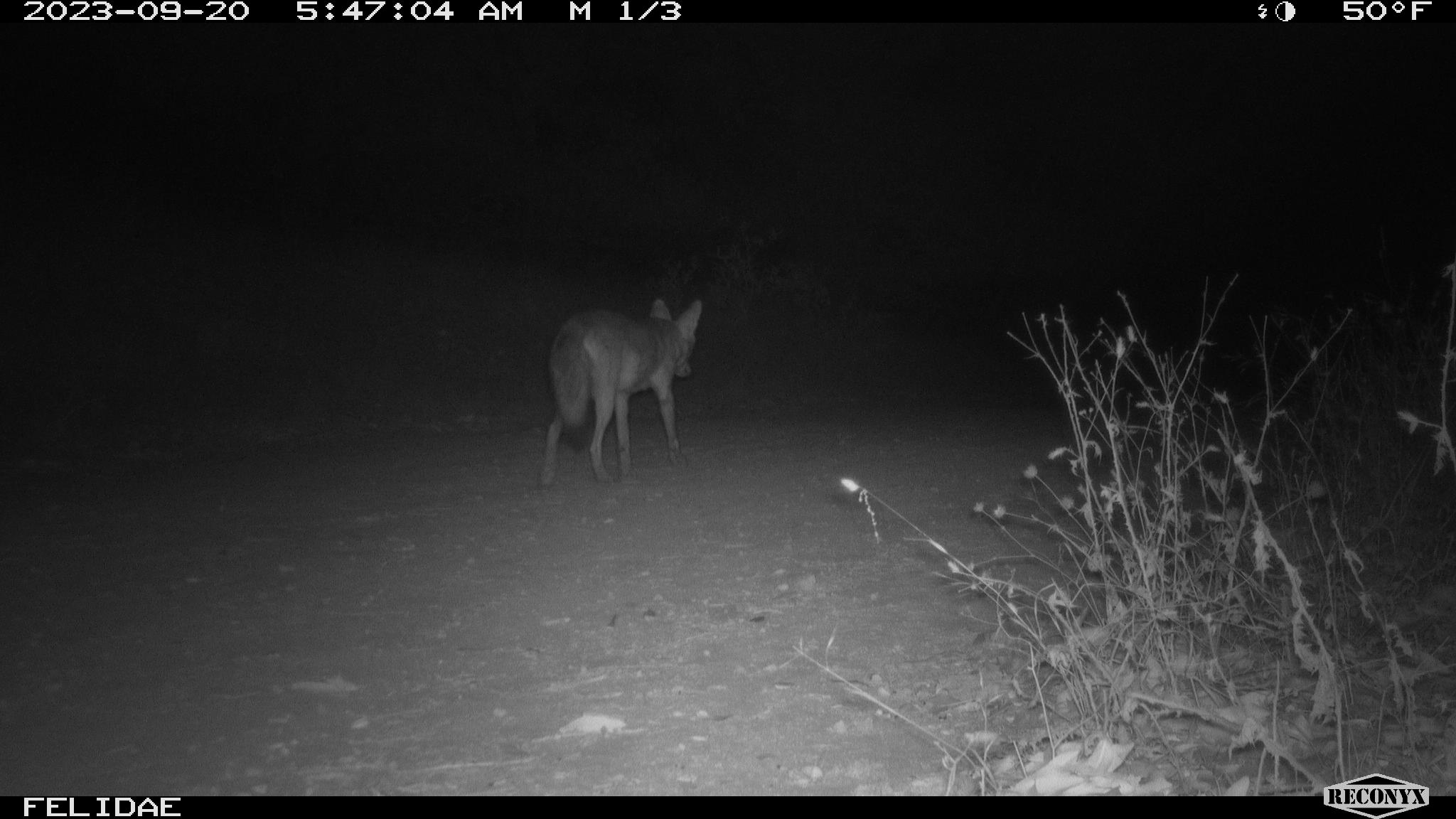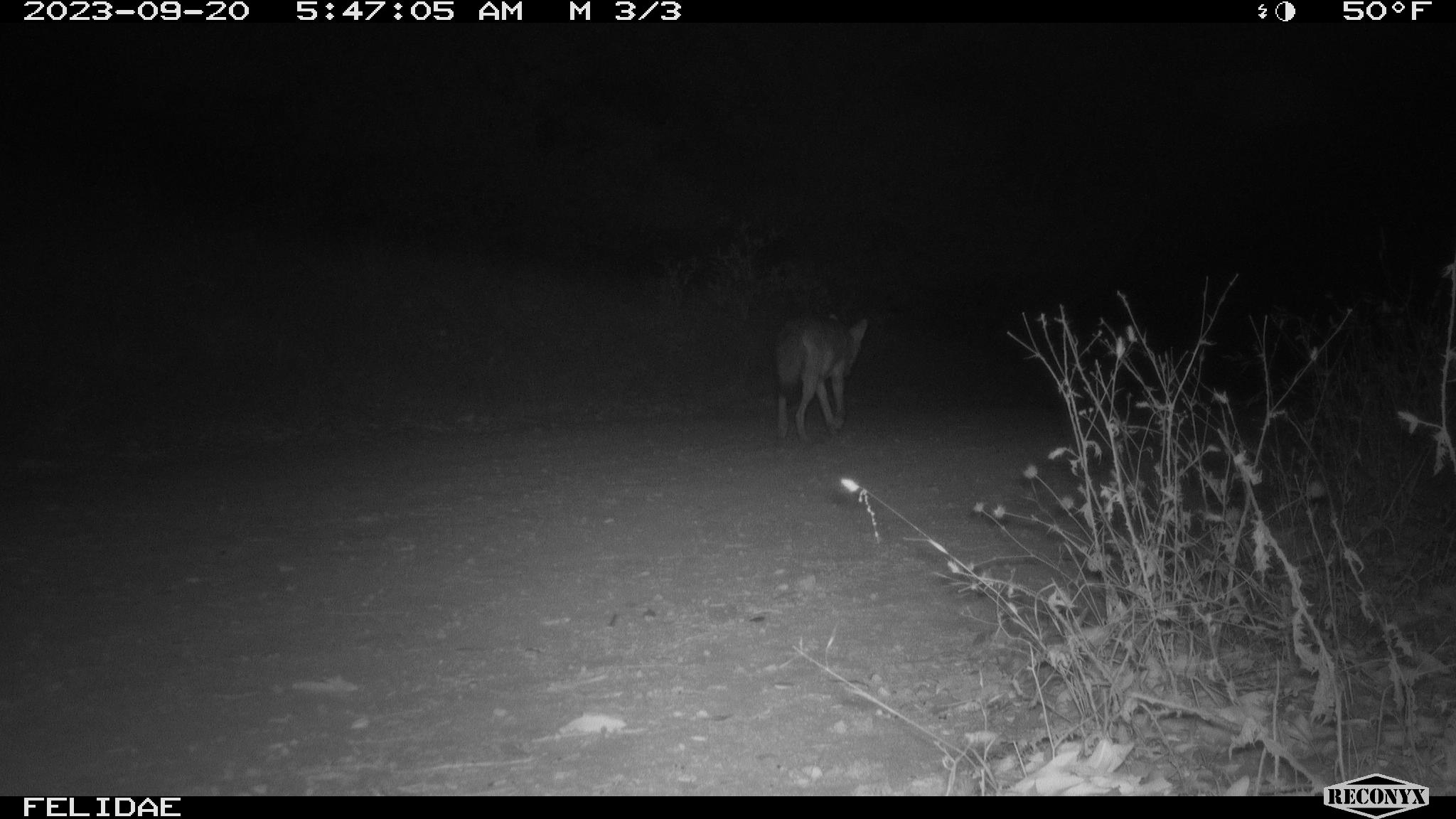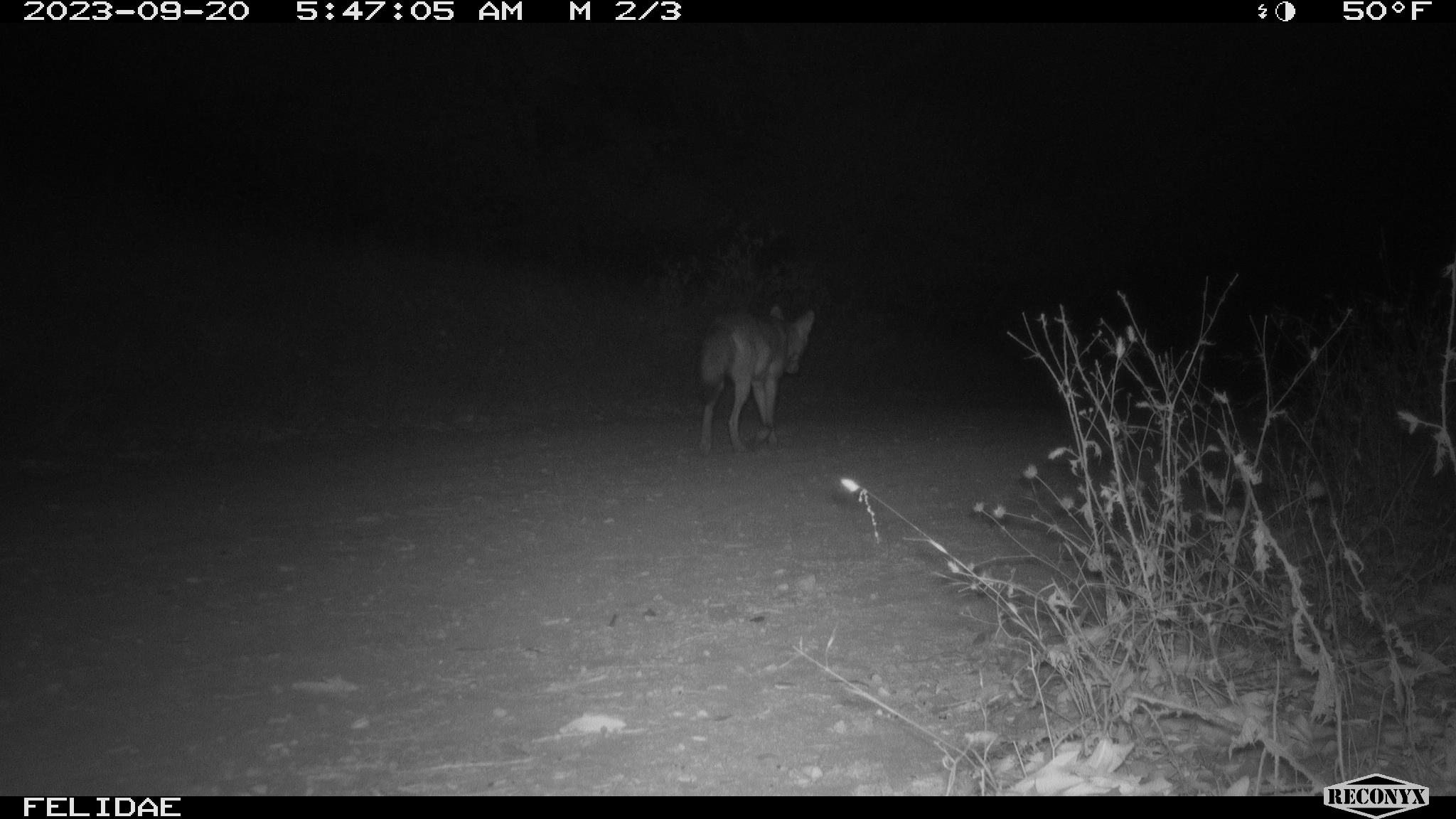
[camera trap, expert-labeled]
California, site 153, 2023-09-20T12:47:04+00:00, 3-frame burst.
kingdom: Animalia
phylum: Chordata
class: Mammalia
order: Carnivora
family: Canidae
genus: Canis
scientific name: Canis latrans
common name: coyote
Coyote (Canis latrans).